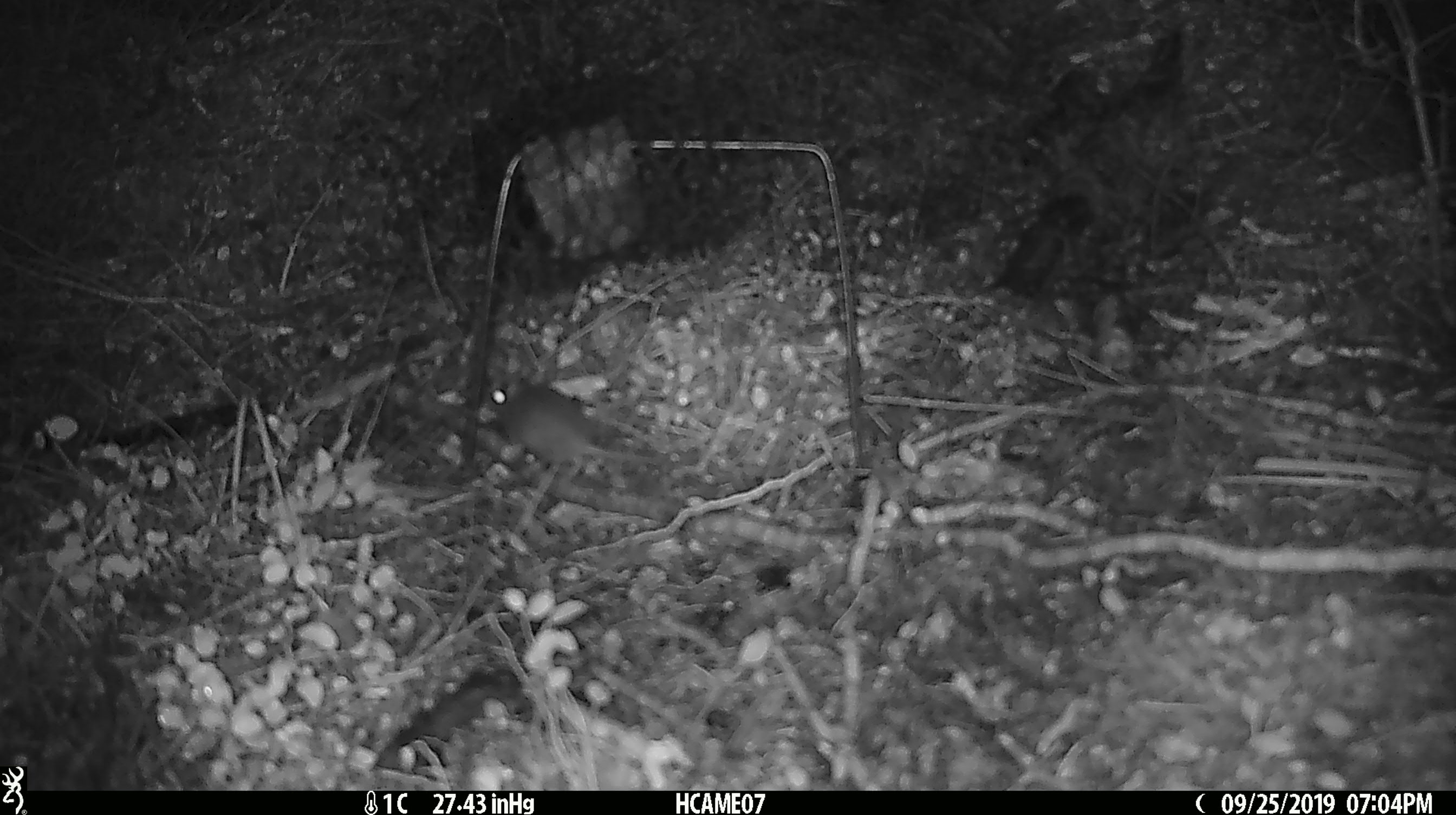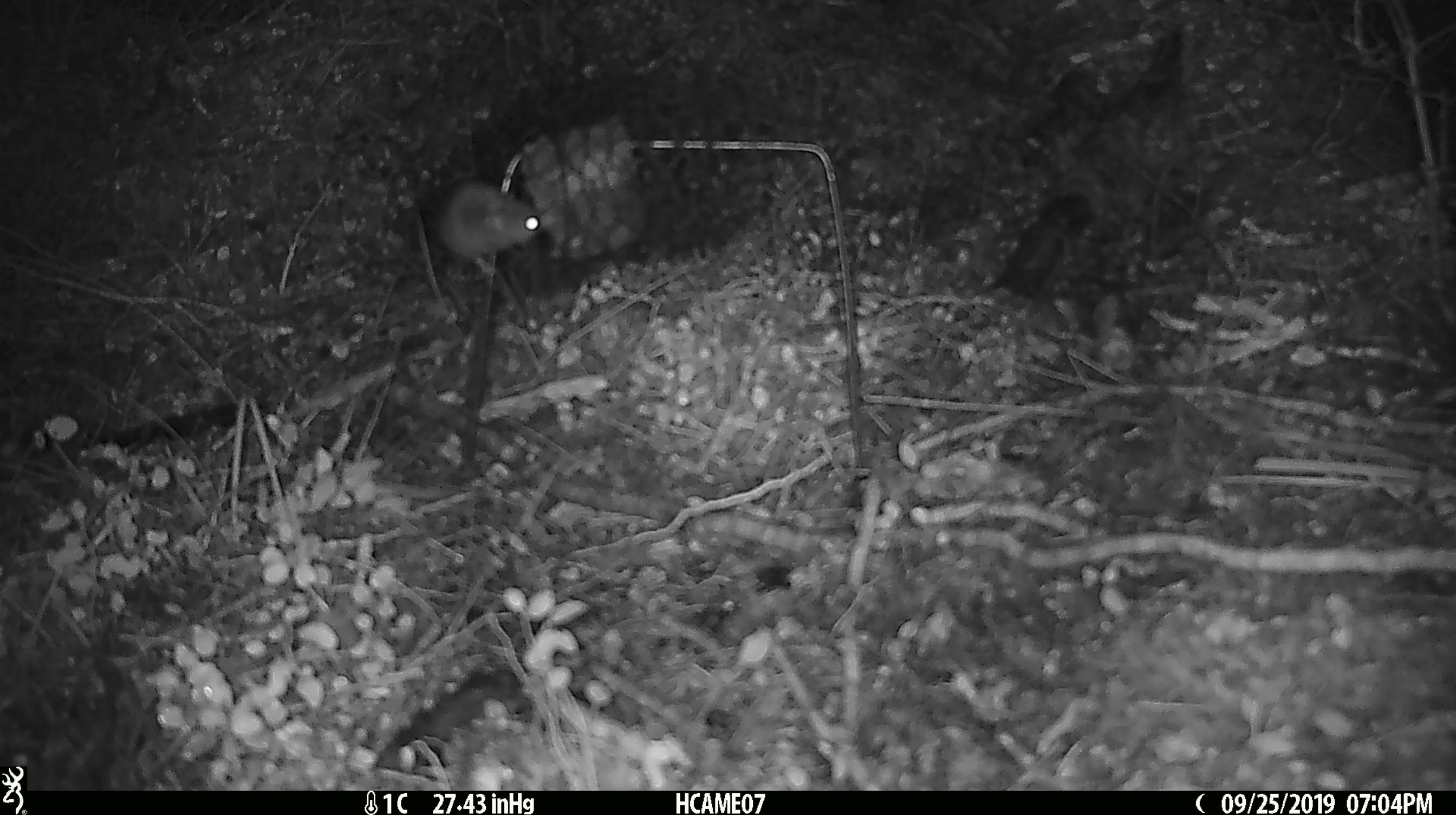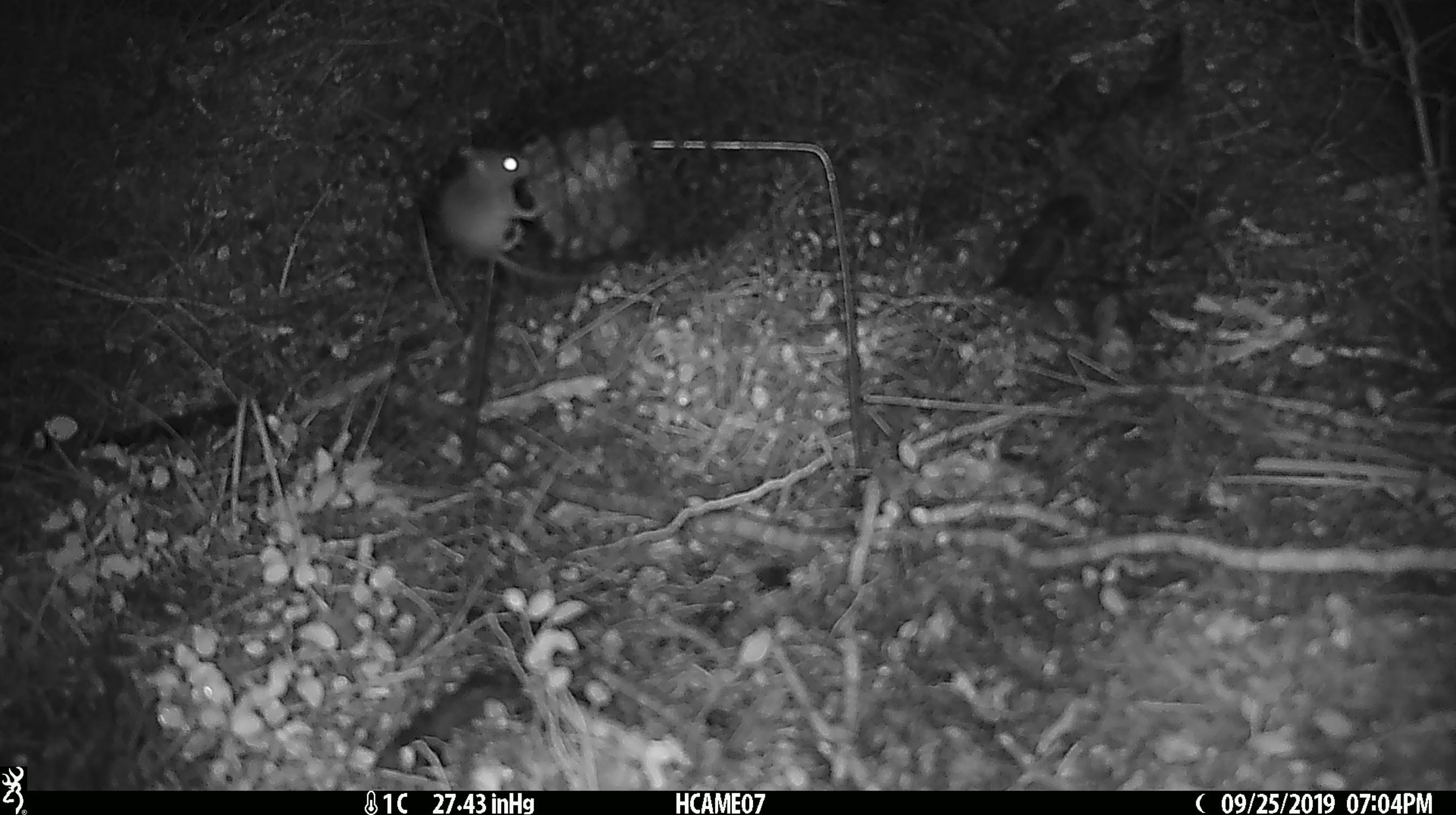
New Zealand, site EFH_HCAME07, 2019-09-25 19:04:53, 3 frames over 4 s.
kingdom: Animalia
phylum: Chordata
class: Mammalia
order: Rodentia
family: Muridae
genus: Mus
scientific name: Mus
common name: mouse